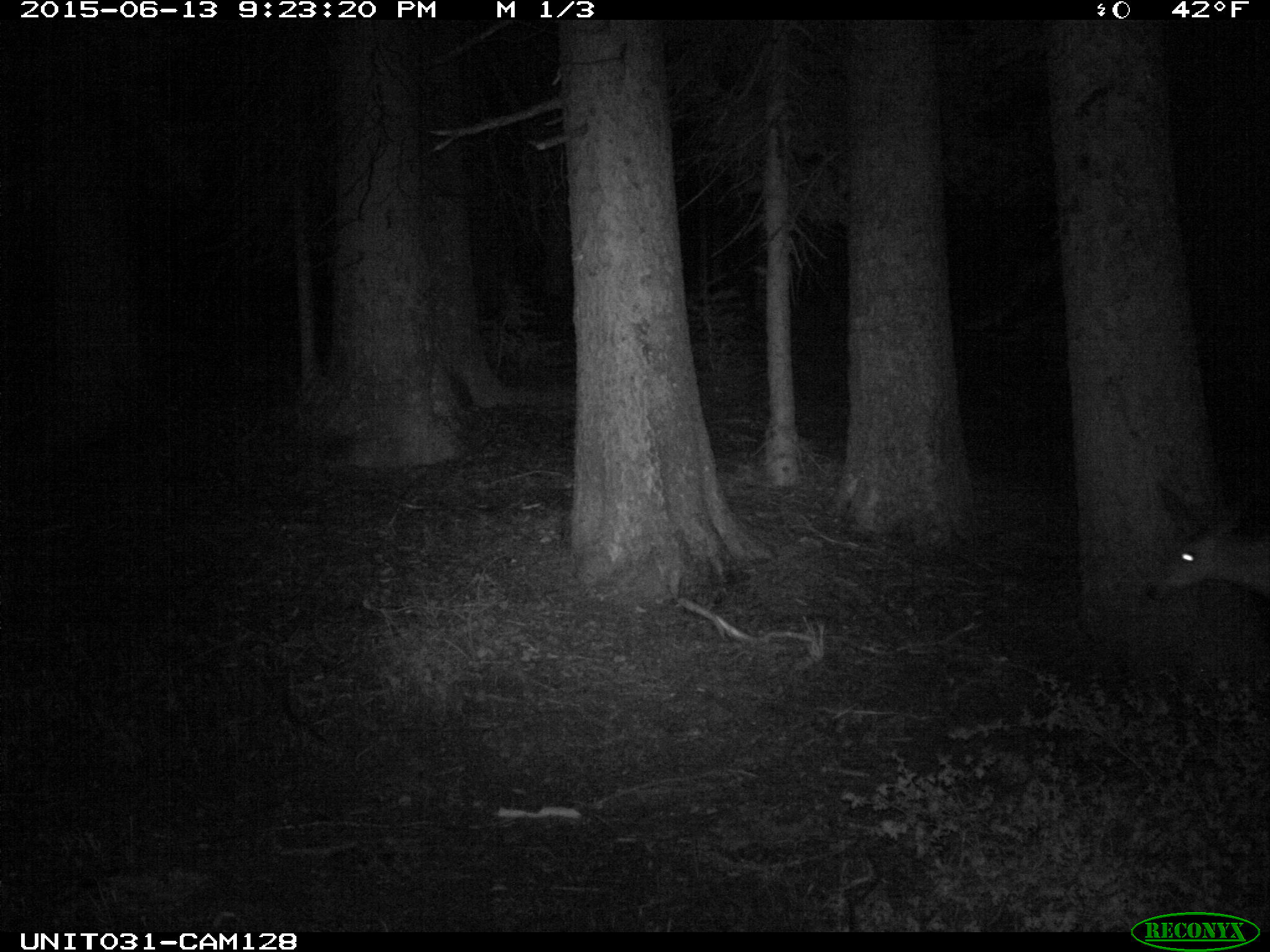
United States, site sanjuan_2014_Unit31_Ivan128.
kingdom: Animalia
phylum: Chordata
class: Mammalia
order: Artiodactyla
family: Cervidae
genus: Odocoileus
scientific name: Odocoileus hemionus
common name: mule deer